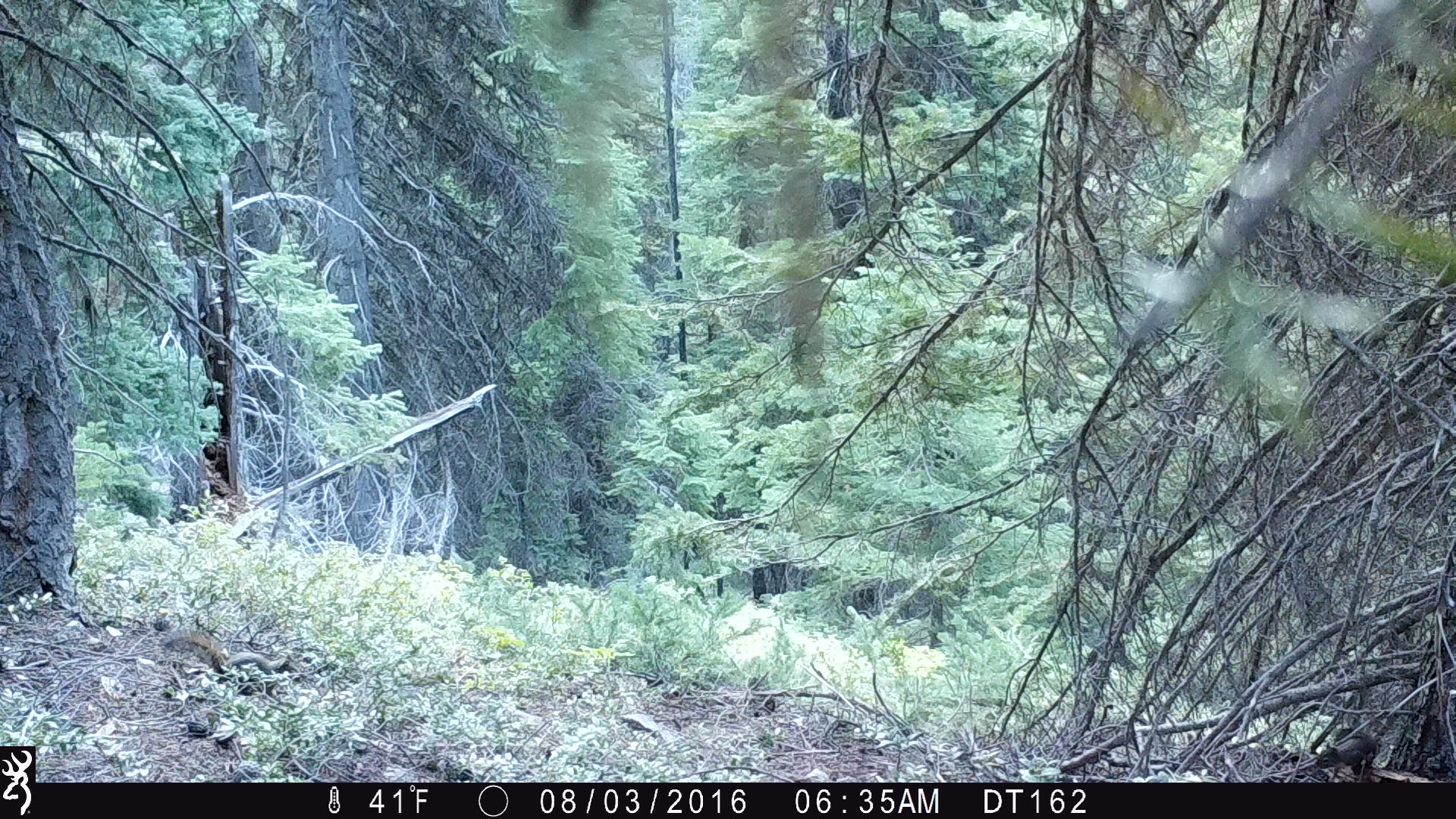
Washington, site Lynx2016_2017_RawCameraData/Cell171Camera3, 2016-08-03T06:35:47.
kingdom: Animalia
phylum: Chordata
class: Mammalia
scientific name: Mammalia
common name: small mammal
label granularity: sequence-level